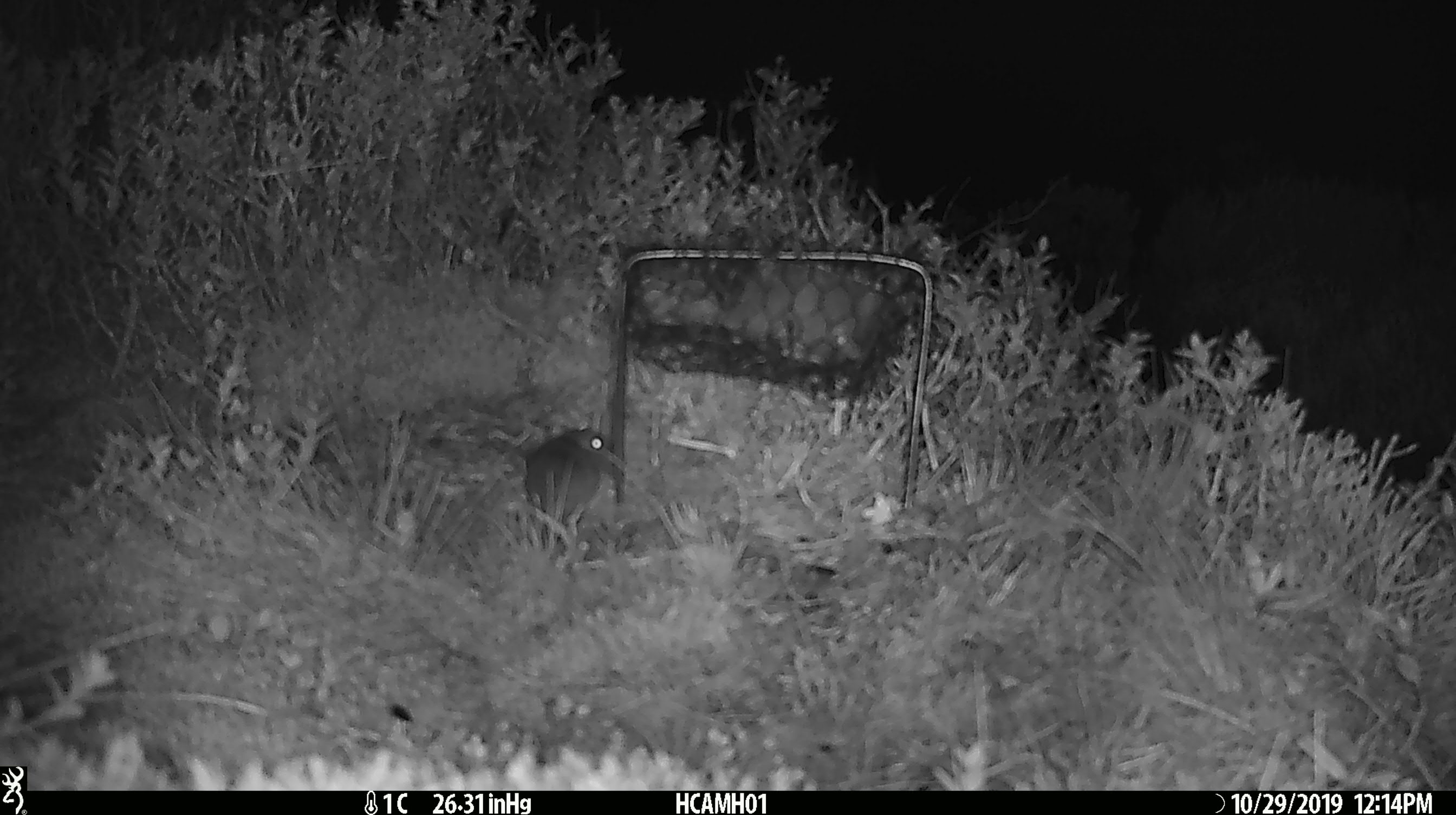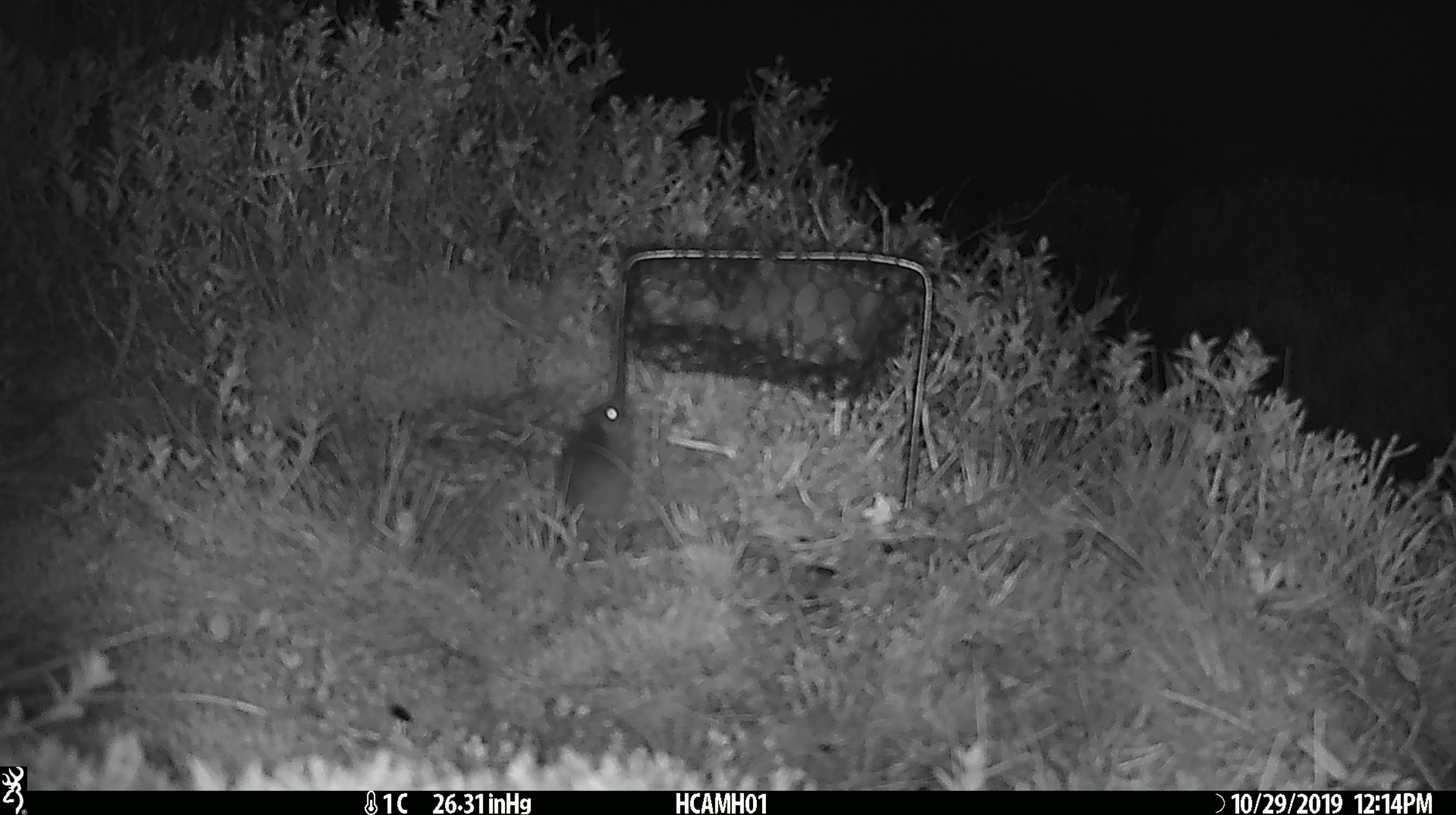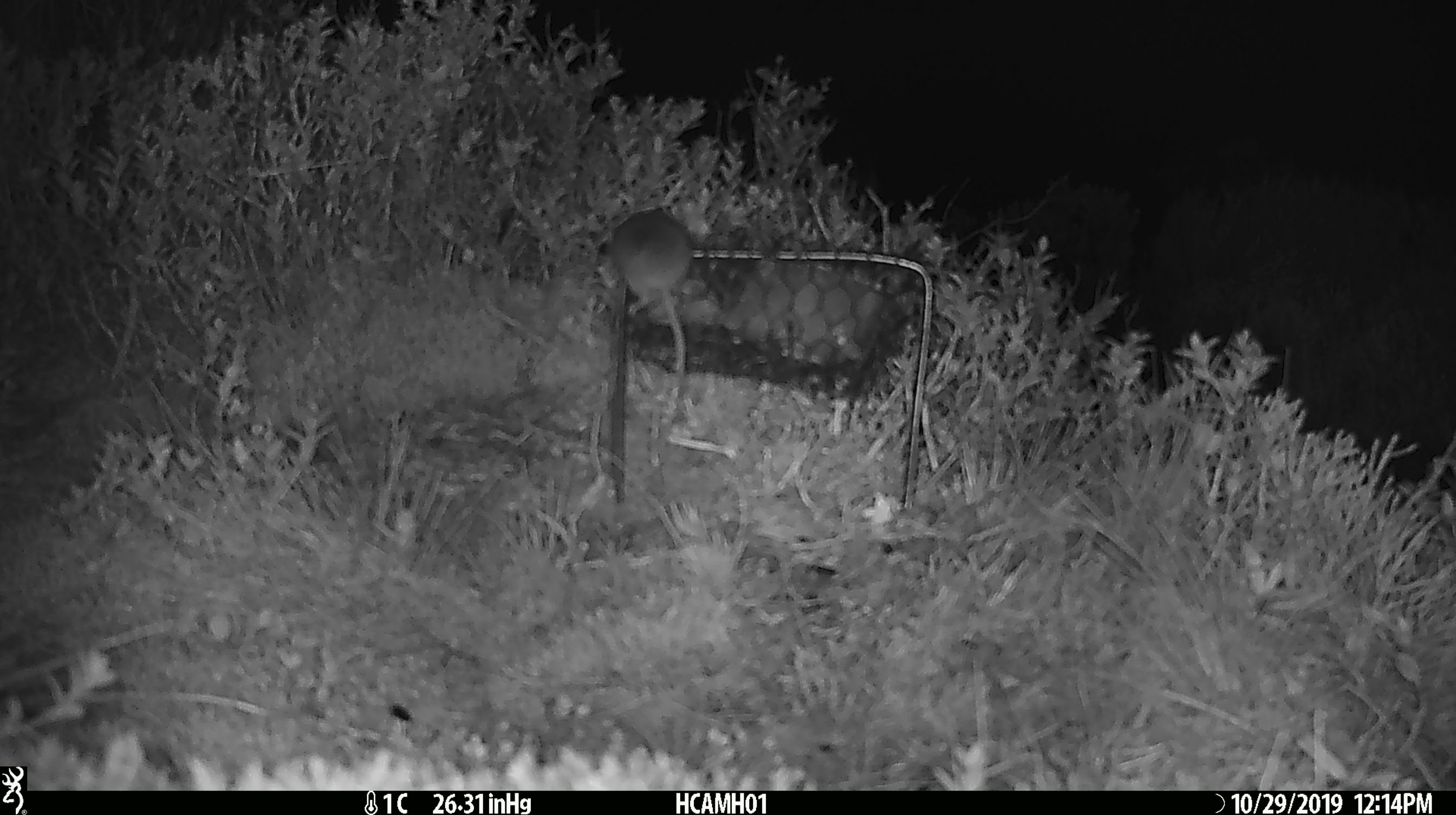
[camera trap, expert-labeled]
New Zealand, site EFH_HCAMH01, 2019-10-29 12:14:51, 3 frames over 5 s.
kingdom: Animalia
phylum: Chordata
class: Mammalia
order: Rodentia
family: Muridae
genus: Mus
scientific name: Mus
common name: mouse